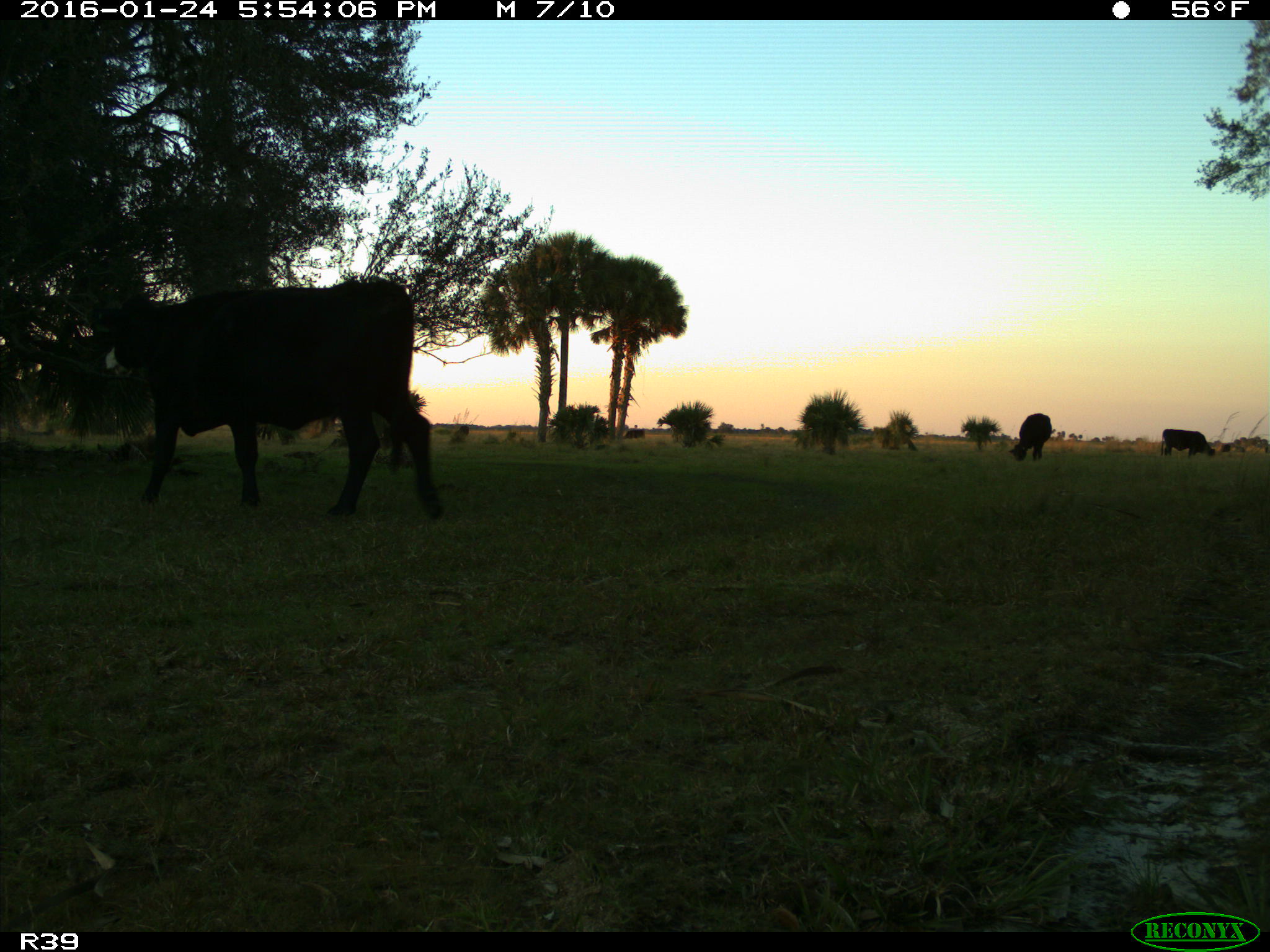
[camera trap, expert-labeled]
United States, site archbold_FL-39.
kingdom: Animalia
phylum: Chordata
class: Mammalia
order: Artiodactyla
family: Bovidae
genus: Bos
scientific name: Bos taurus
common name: domestic cow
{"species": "Bos taurus (domestic cow)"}